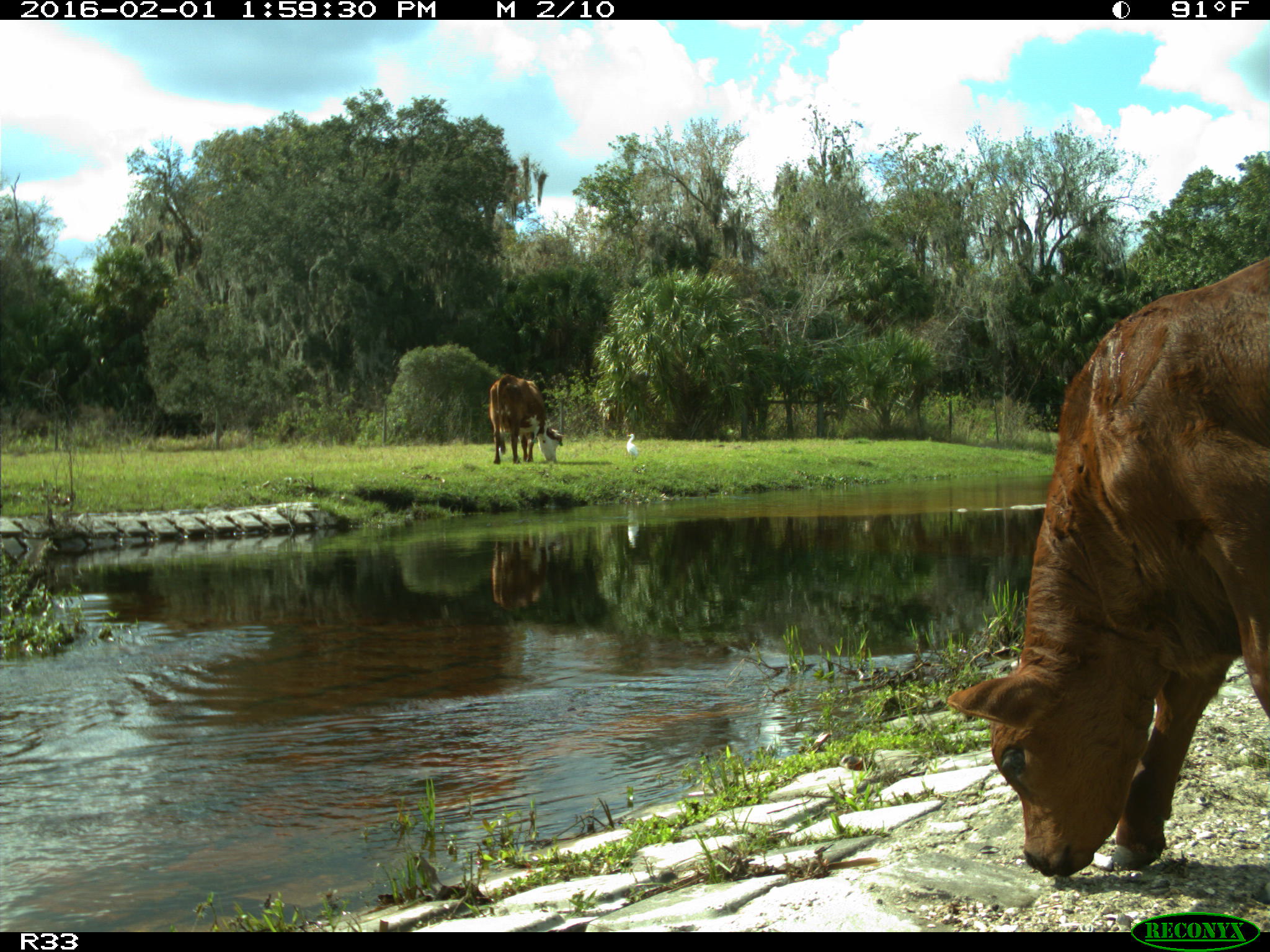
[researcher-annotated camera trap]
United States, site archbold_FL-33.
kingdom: Animalia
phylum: Chordata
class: Mammalia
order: Artiodactyla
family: Bovidae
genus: Bos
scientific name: Bos taurus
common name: domestic cow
Bos taurus (domestic cow).